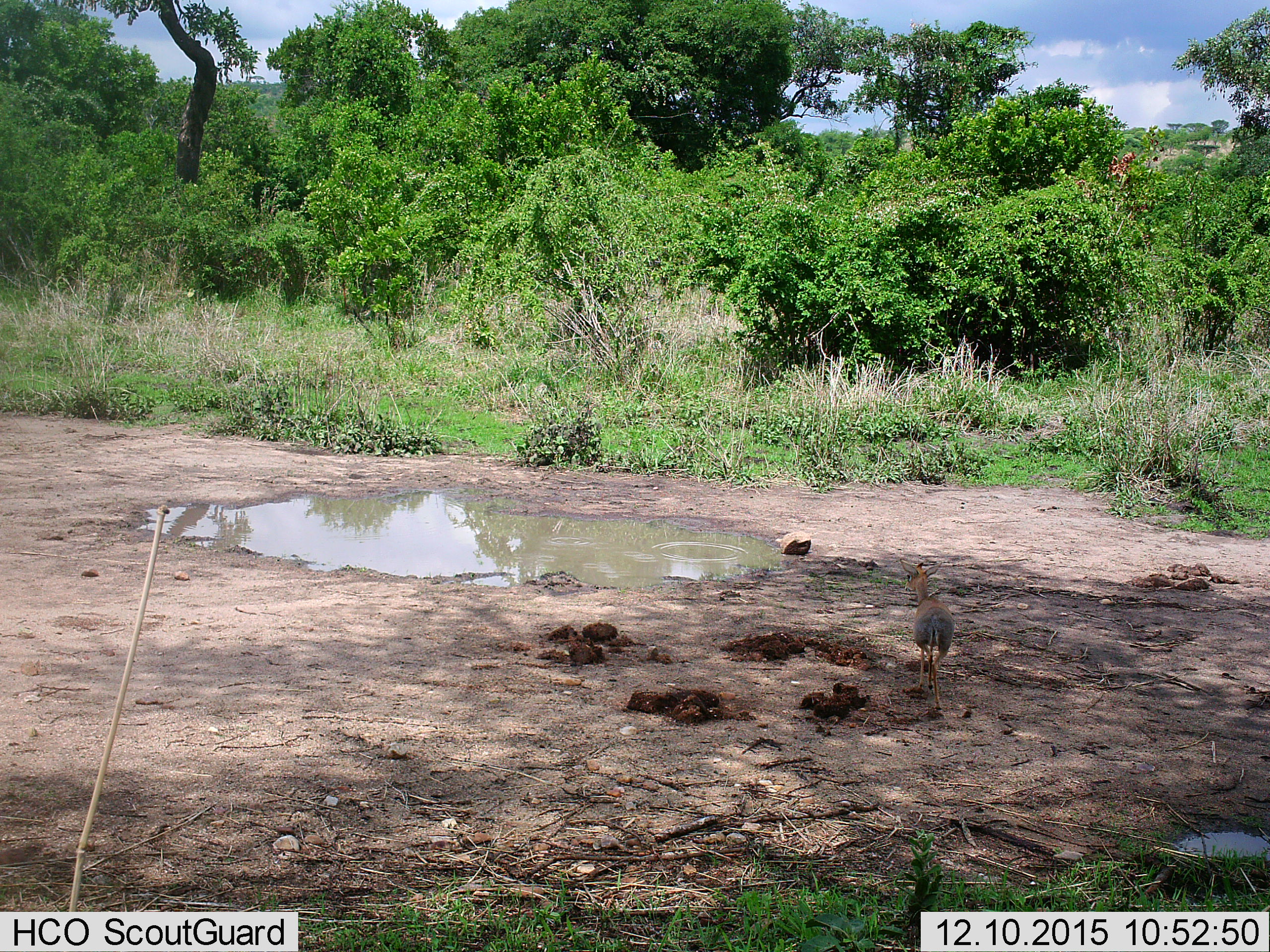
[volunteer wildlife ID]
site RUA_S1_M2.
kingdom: Animalia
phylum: Chordata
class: Mammalia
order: Artiodactyla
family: Bovidae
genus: Madoqua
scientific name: Madoqua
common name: dik-dik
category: dikdik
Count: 1.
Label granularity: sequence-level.